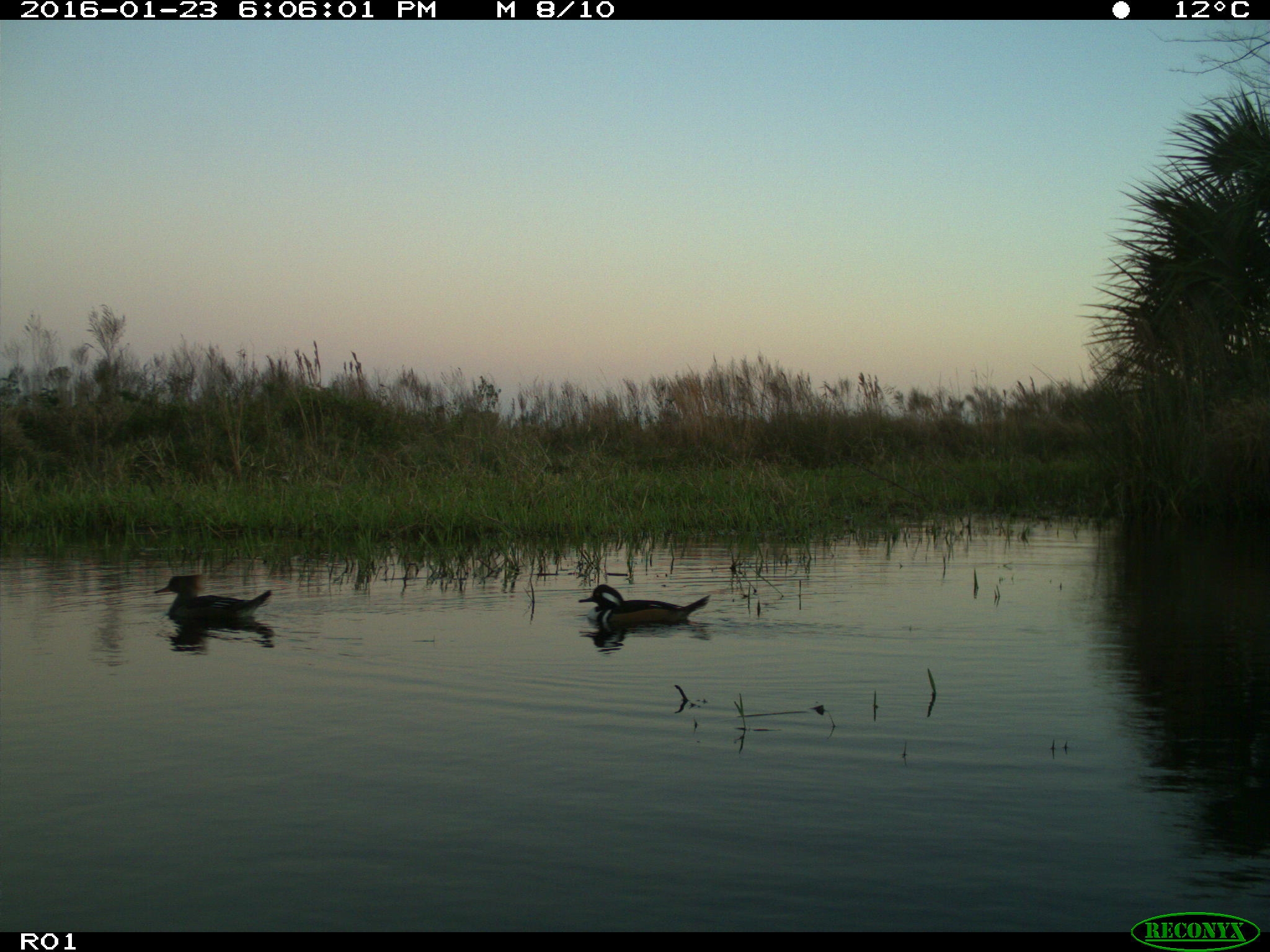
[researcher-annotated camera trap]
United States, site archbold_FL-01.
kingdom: Animalia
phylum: Chordata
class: Aves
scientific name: Aves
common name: birds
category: unidentified bird